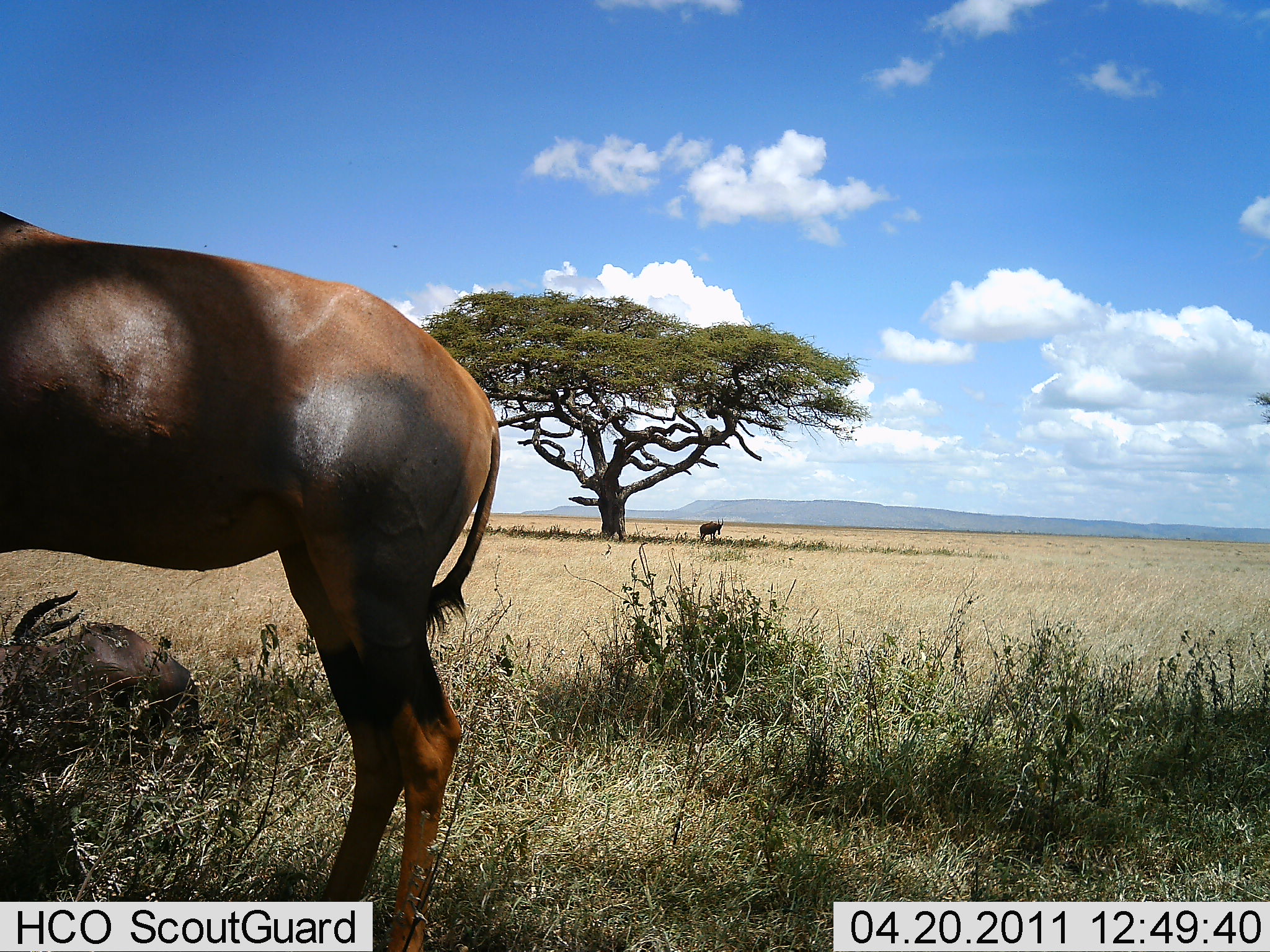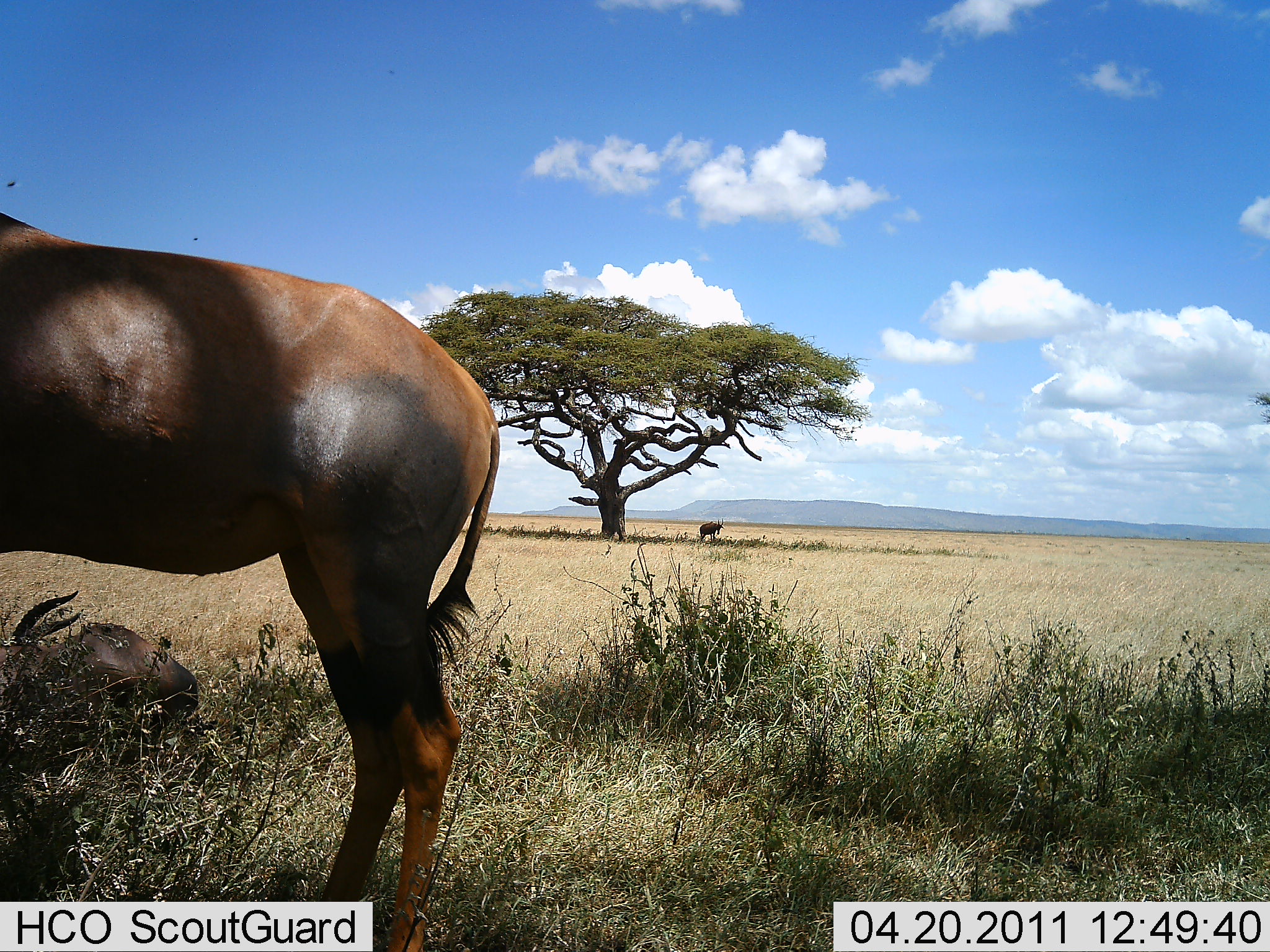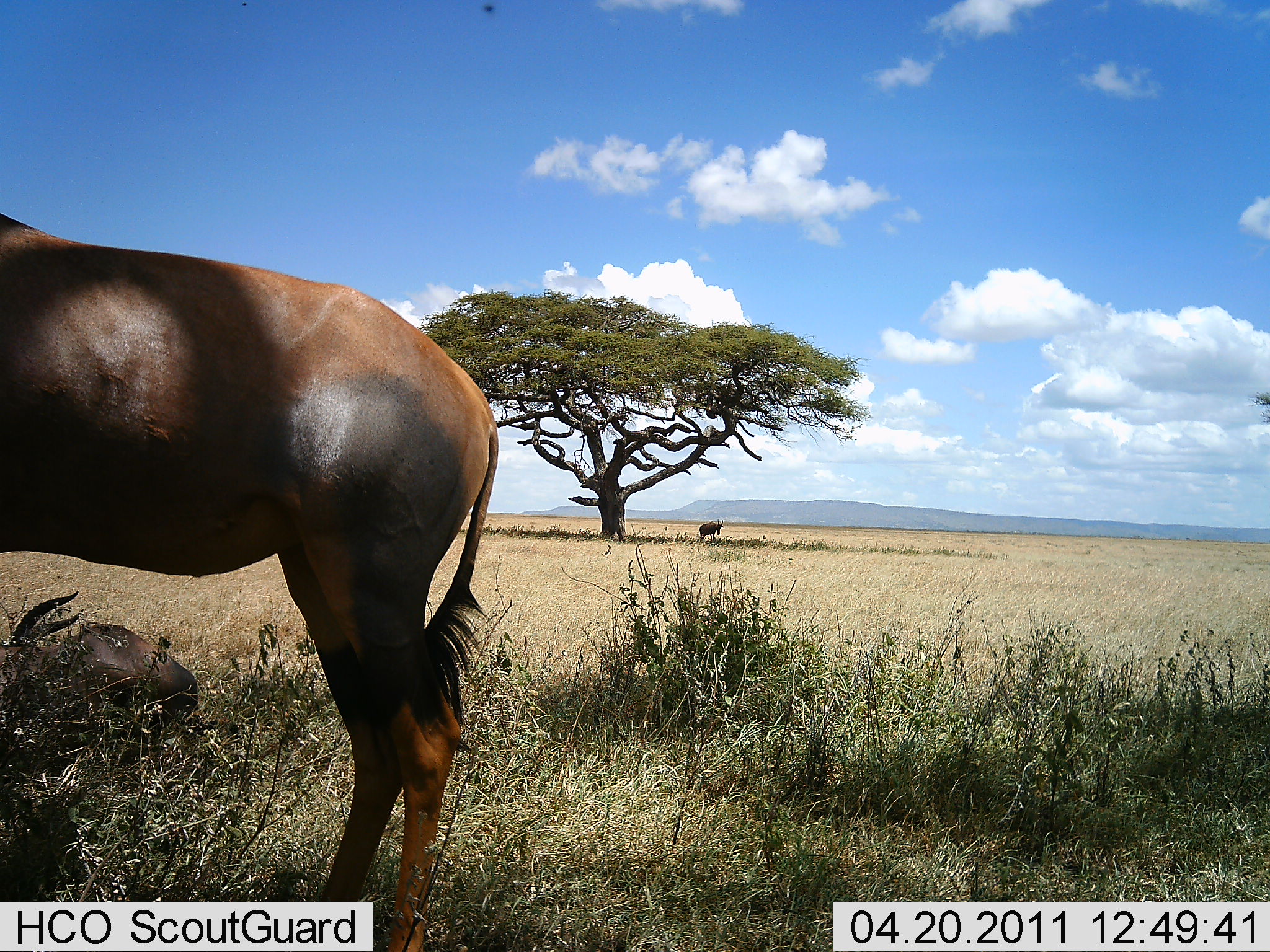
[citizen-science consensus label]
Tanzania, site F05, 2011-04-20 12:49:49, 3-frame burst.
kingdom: Animalia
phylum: Chordata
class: Mammalia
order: Artiodactyla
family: Bovidae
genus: Damaliscus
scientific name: Damaliscus lunatus jimela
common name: topi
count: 2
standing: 100%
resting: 40%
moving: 0%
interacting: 0%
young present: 0%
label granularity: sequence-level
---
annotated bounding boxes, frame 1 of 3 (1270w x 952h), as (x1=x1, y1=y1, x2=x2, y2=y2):
animal: (x1=1, y1=211, x2=502, y2=950); (x1=1, y1=591, x2=200, y2=740)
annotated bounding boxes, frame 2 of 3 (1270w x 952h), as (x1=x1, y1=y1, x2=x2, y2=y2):
animal: (x1=2, y1=212, x2=501, y2=950); (x1=1, y1=590, x2=200, y2=736)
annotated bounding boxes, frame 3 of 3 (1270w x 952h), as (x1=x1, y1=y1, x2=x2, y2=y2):
animal: (x1=2, y1=214, x2=500, y2=950); (x1=0, y1=592, x2=200, y2=741)